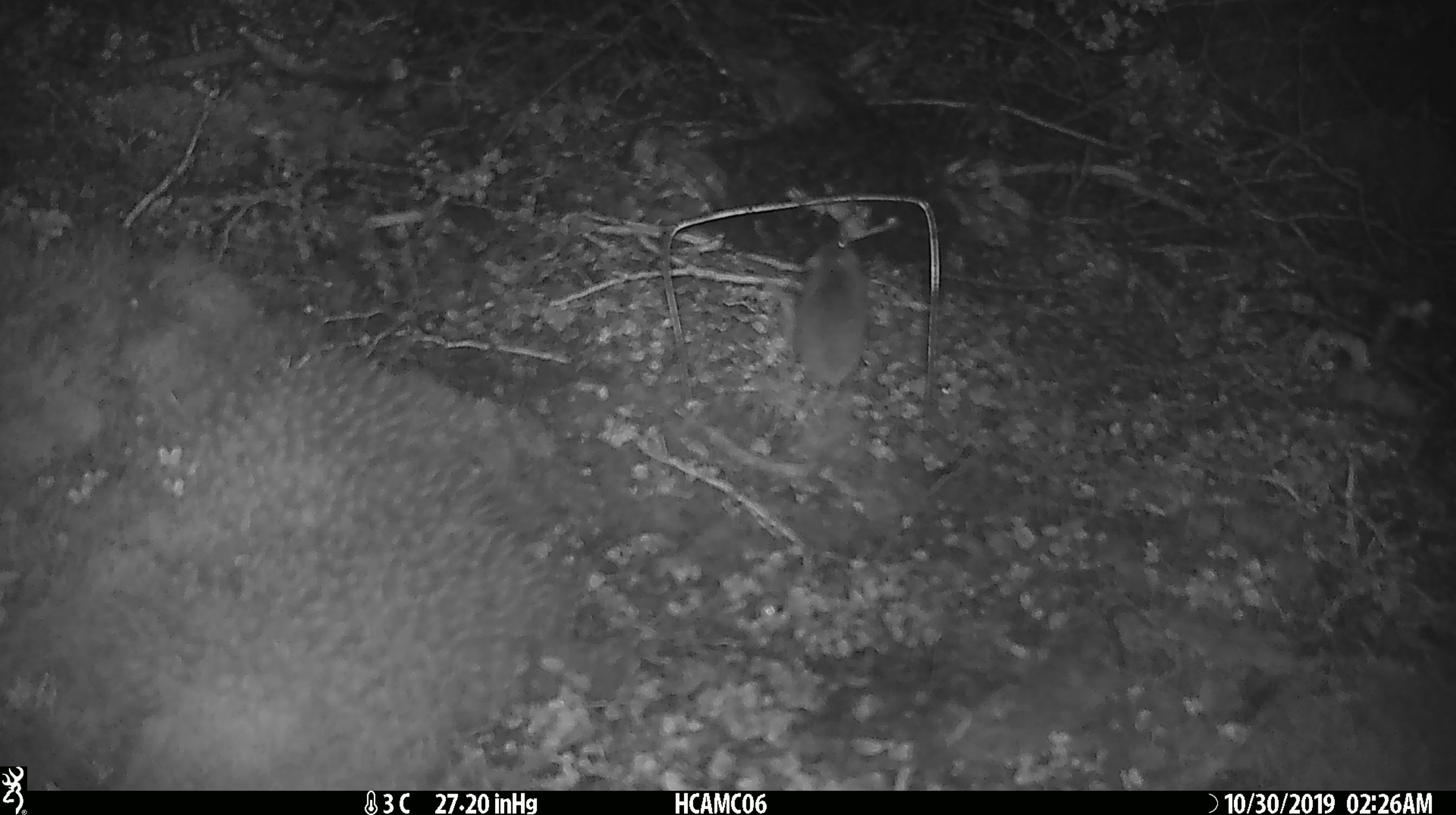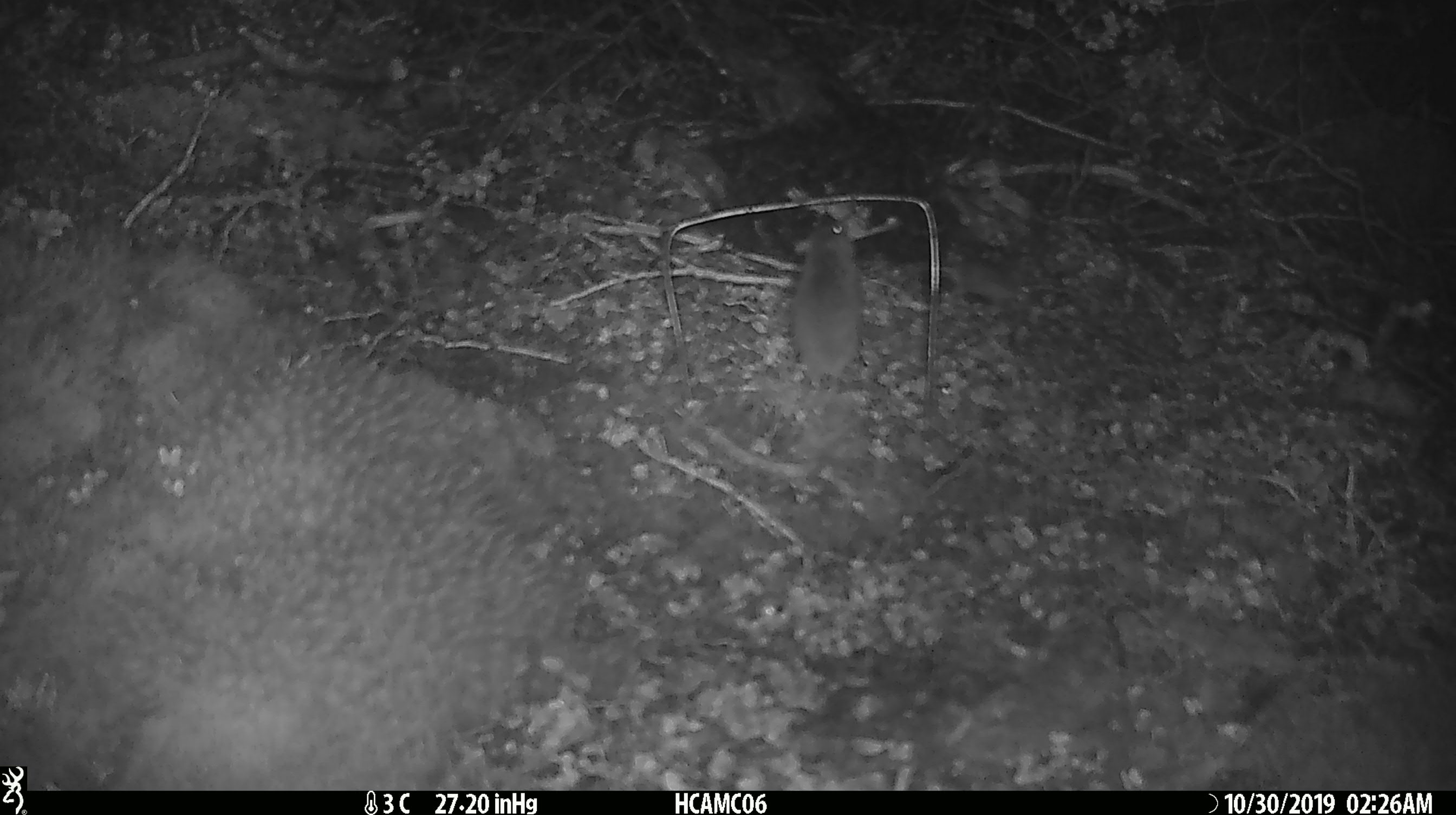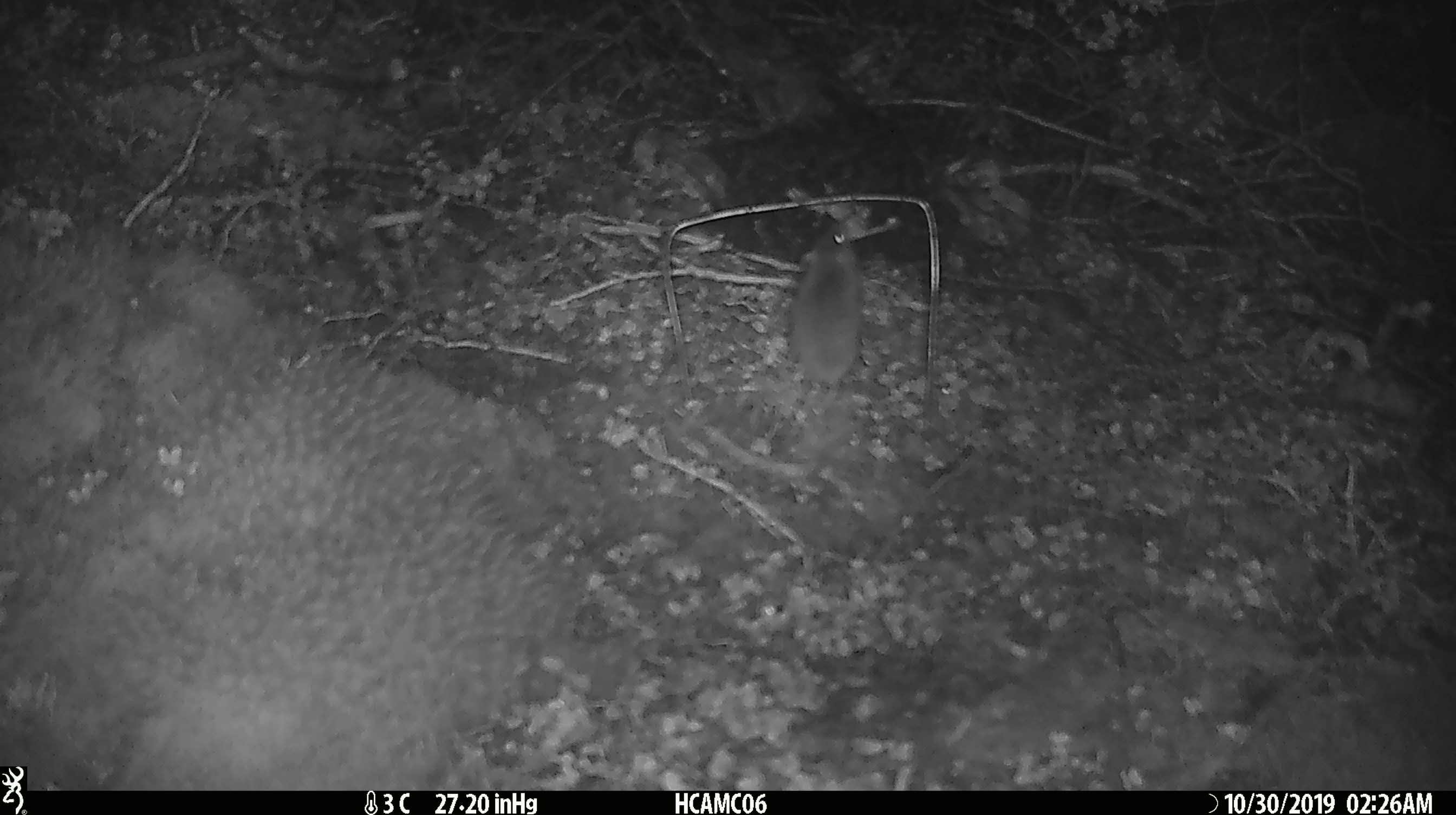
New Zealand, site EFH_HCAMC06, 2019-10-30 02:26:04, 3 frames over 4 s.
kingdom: Animalia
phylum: Chordata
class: Mammalia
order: Rodentia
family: Muridae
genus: Mus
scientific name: Mus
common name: mouse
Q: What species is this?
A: Mouse (Mus).